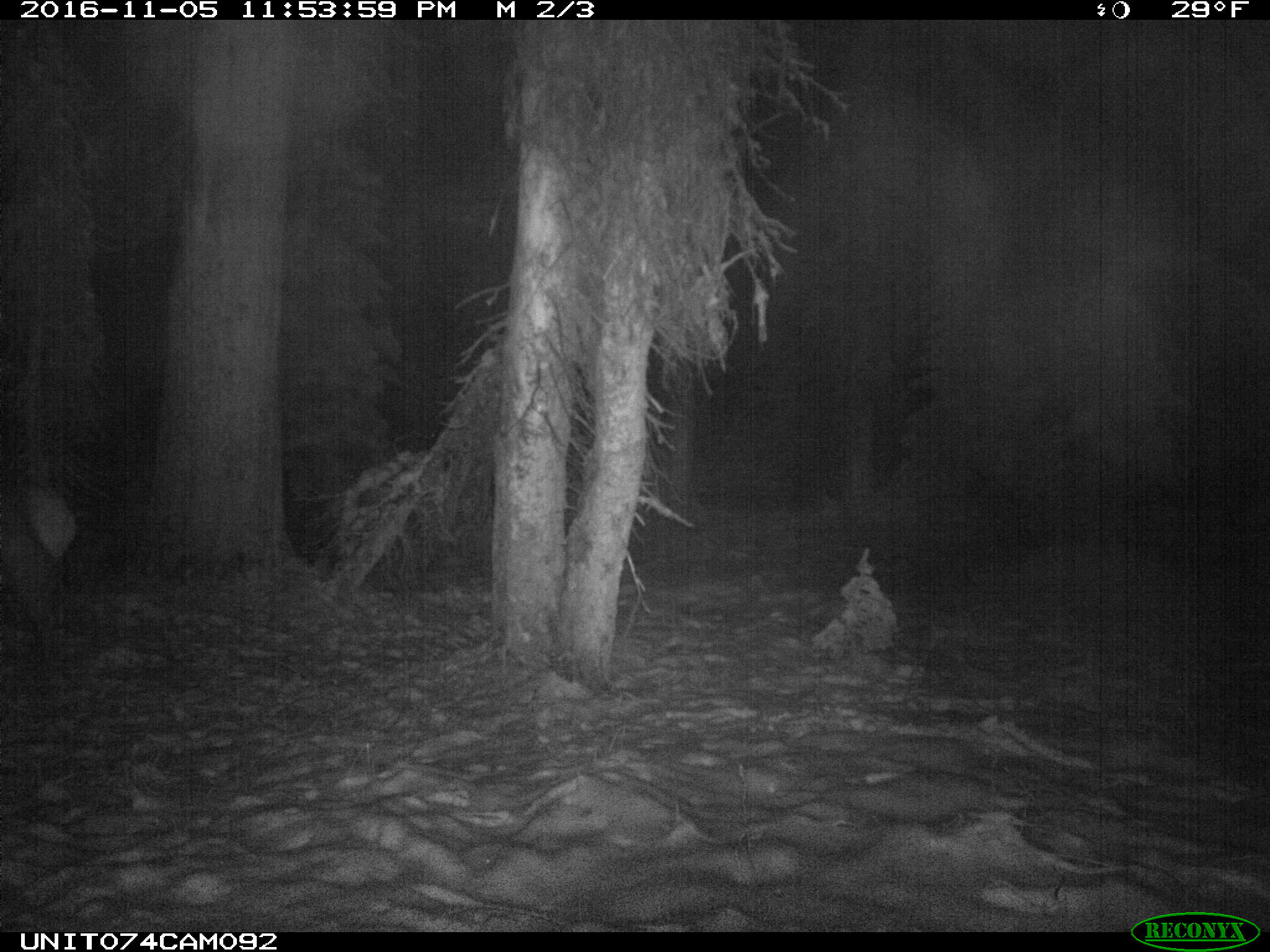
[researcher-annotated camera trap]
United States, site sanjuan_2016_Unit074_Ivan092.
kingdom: Animalia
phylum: Chordata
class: Mammalia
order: Artiodactyla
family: Cervidae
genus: Cervus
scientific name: Cervus elaphus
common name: red deer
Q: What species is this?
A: Cervus elaphus (red deer).